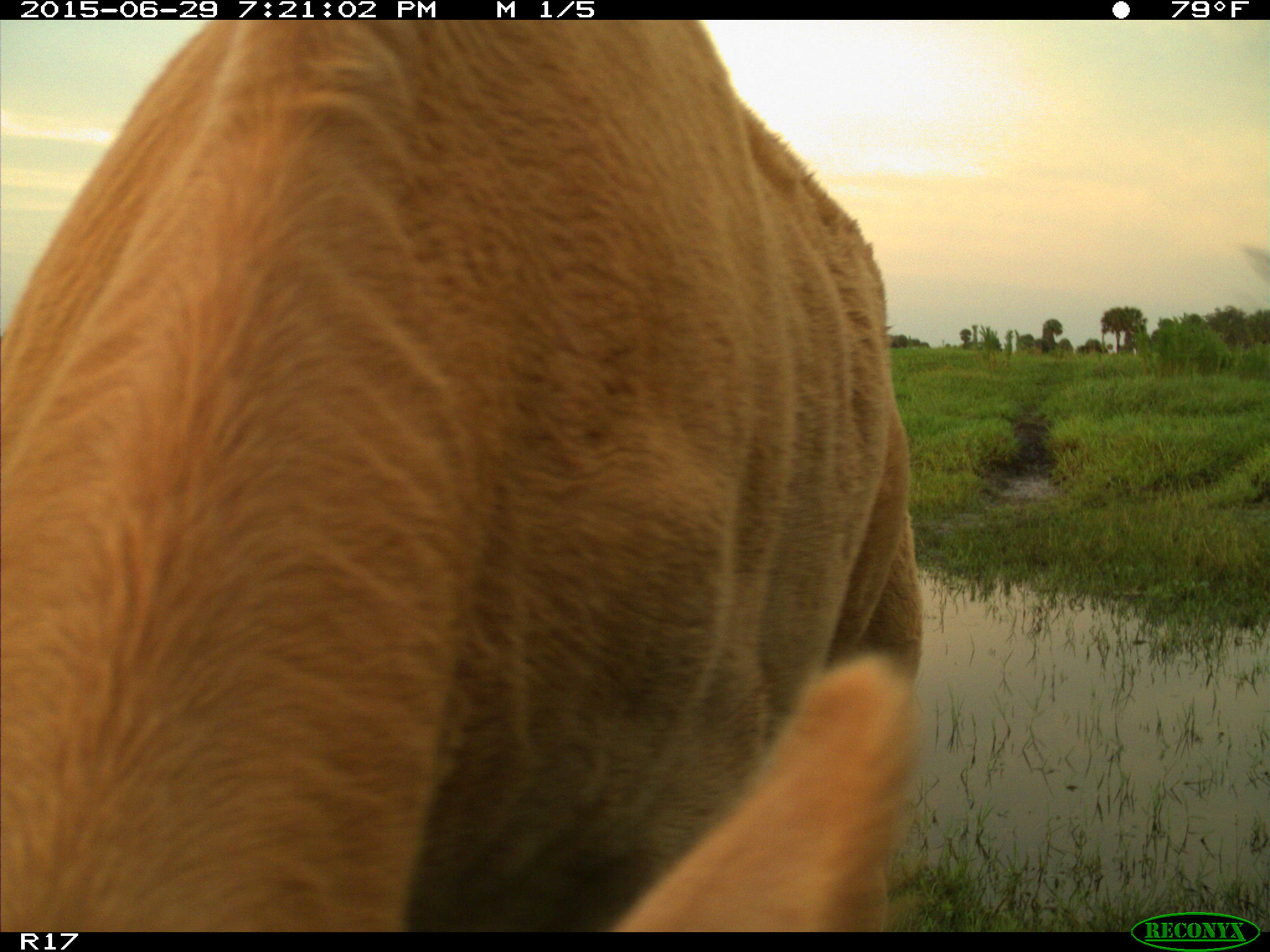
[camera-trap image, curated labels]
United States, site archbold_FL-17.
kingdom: Animalia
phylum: Chordata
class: Mammalia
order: Artiodactyla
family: Bovidae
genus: Bos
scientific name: Bos taurus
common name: domestic cow